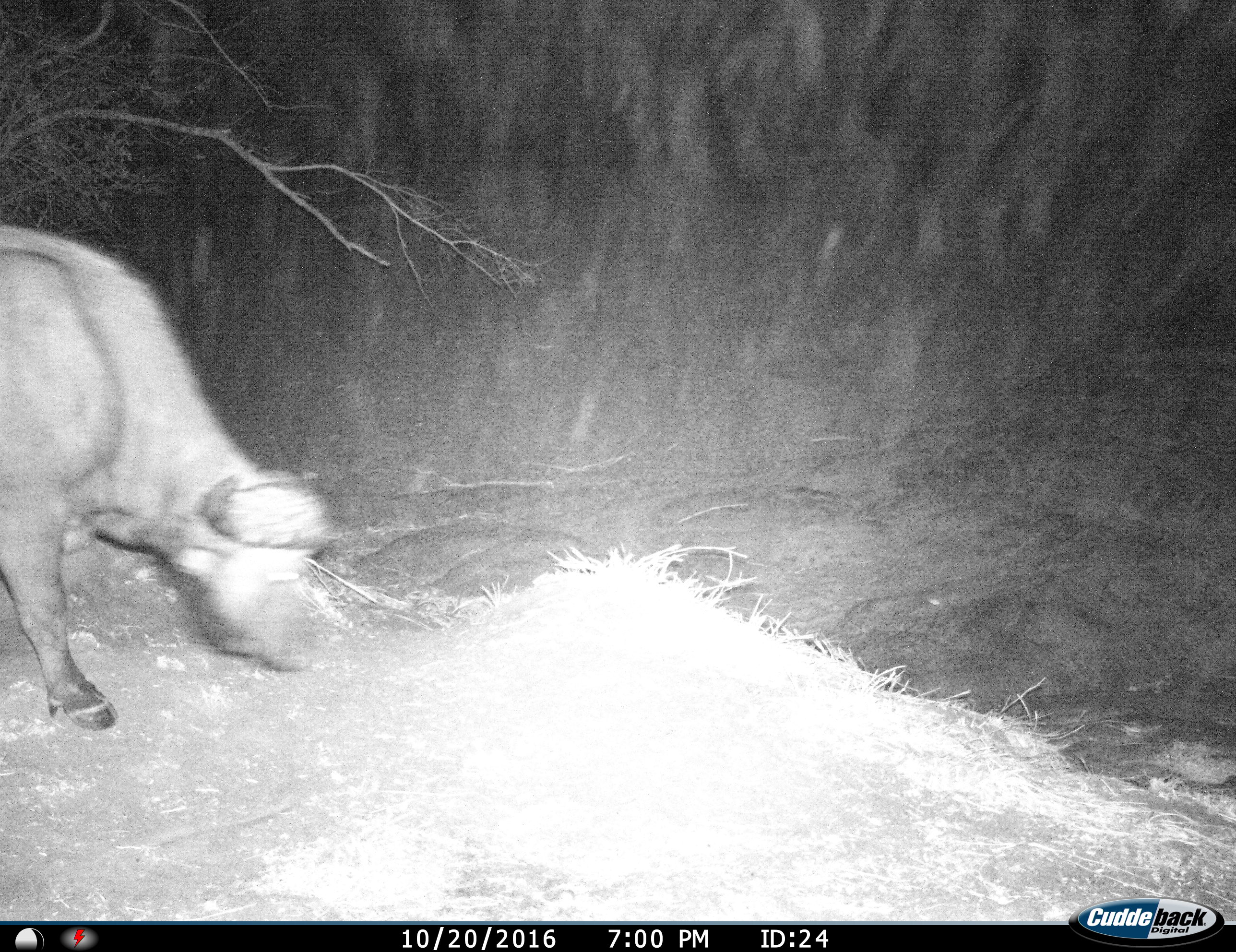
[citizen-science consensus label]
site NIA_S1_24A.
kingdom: Animalia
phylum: Chordata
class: Mammalia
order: Artiodactyla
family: Bovidae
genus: Syncerus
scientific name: Syncerus caffer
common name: african buffalo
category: buffalo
Buffalo (african buffalo) (Syncerus caffer), count 1. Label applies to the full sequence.